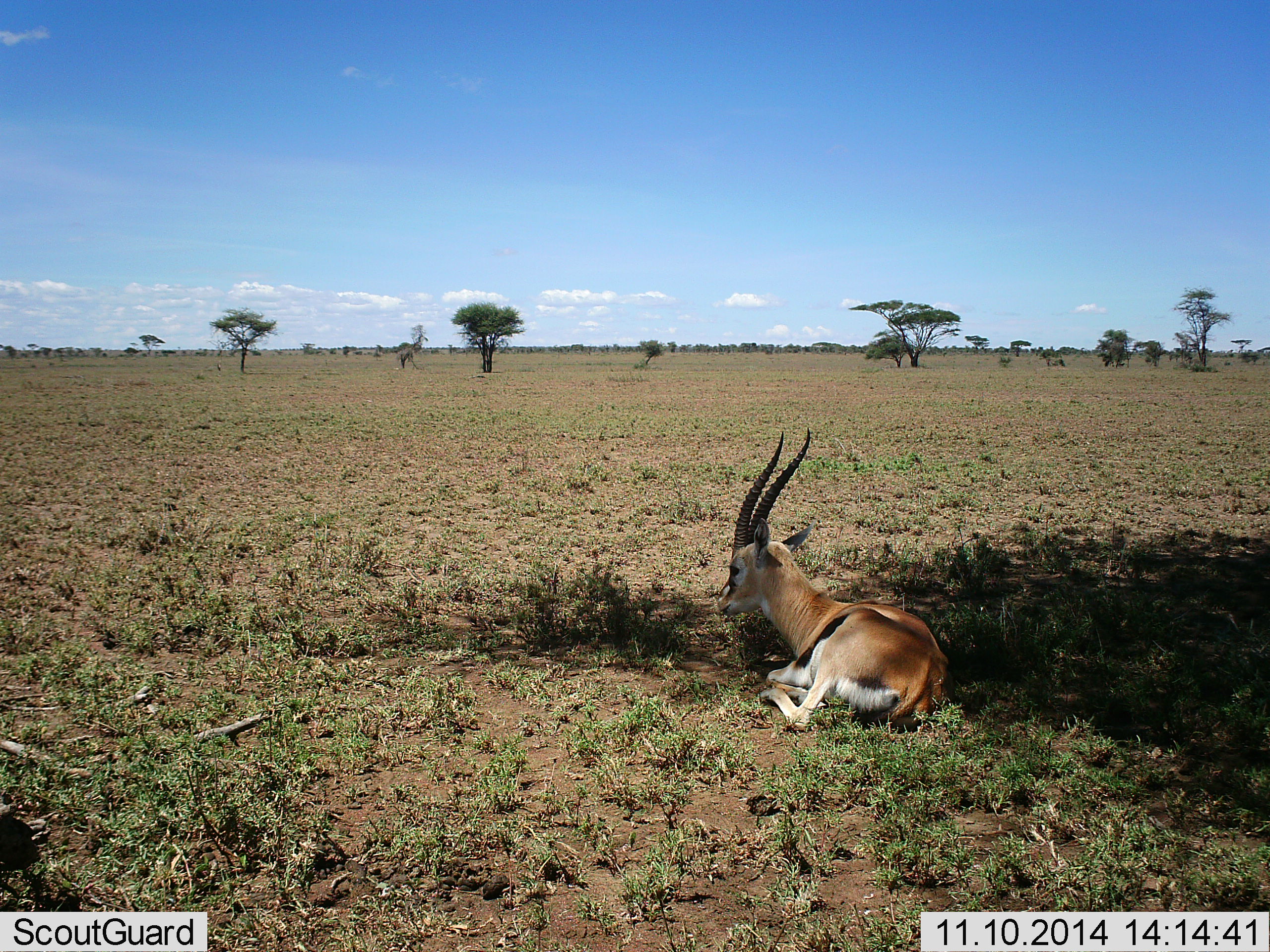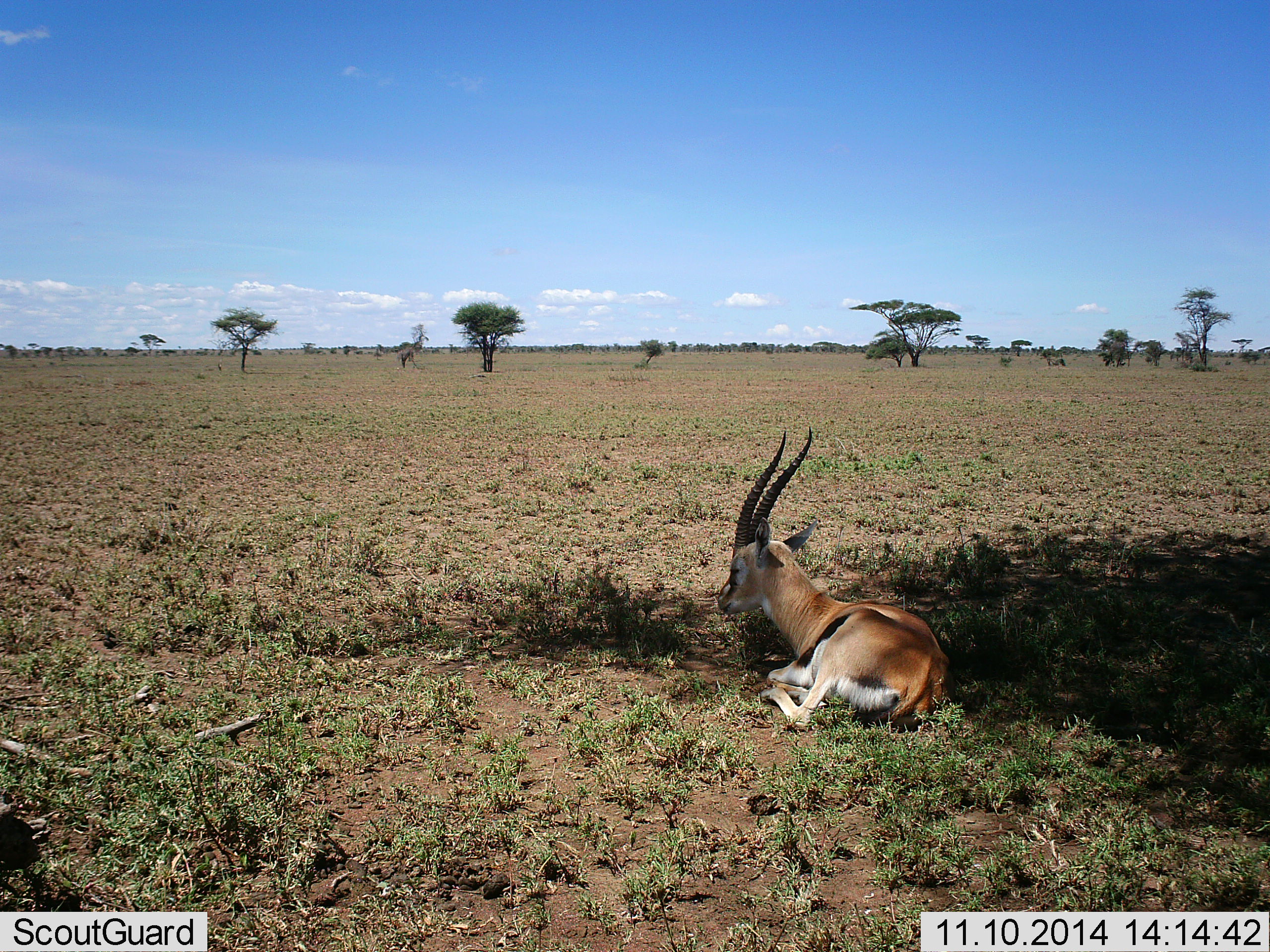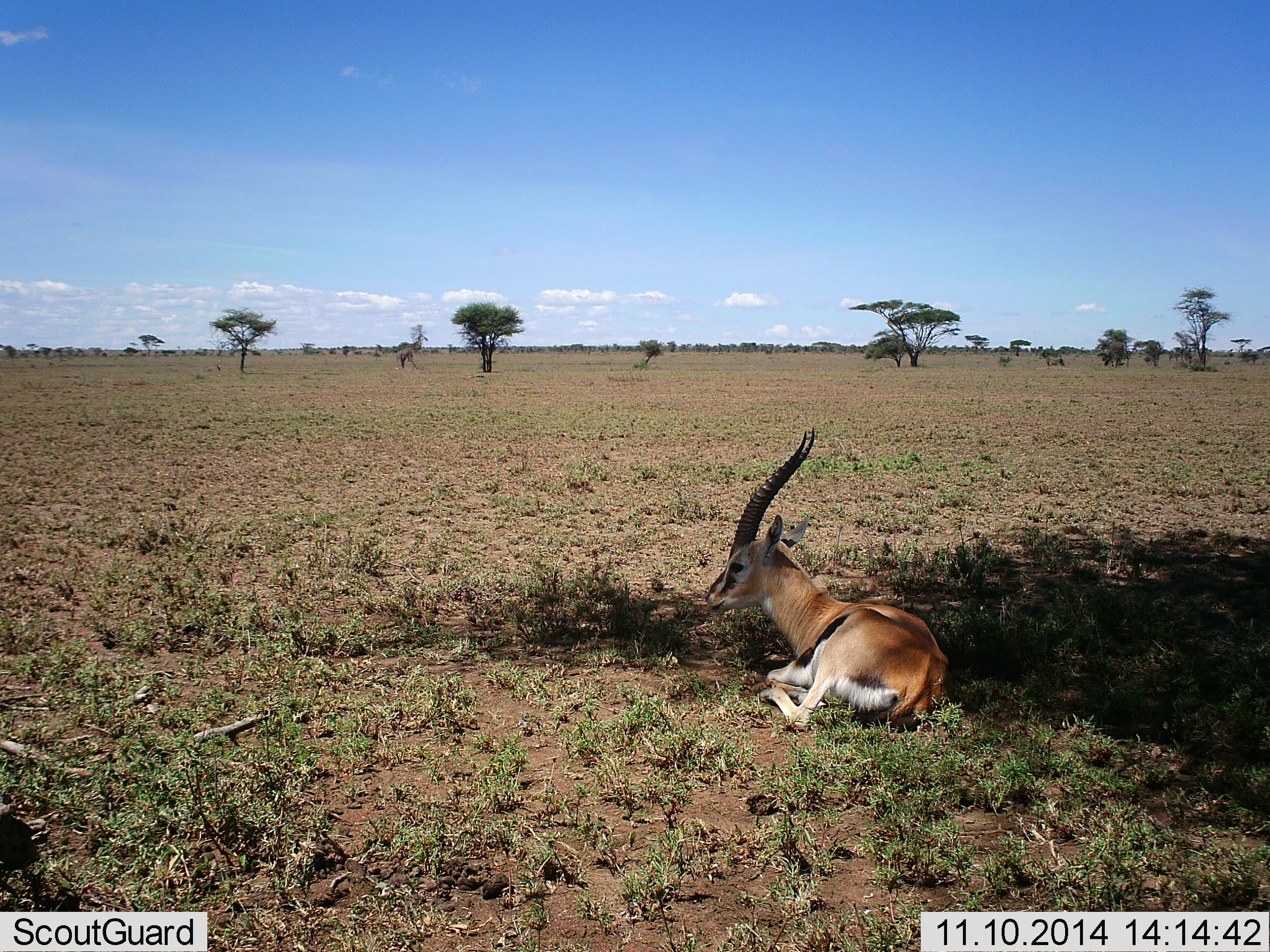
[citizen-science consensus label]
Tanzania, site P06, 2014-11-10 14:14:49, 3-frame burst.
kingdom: Animalia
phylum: Chordata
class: Mammalia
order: Artiodactyla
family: Bovidae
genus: Eudorcas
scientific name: Eudorcas thomsonii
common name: thomson's gazelle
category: gazellethomsons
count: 1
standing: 0%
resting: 100%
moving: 0%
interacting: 0%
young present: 0%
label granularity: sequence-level